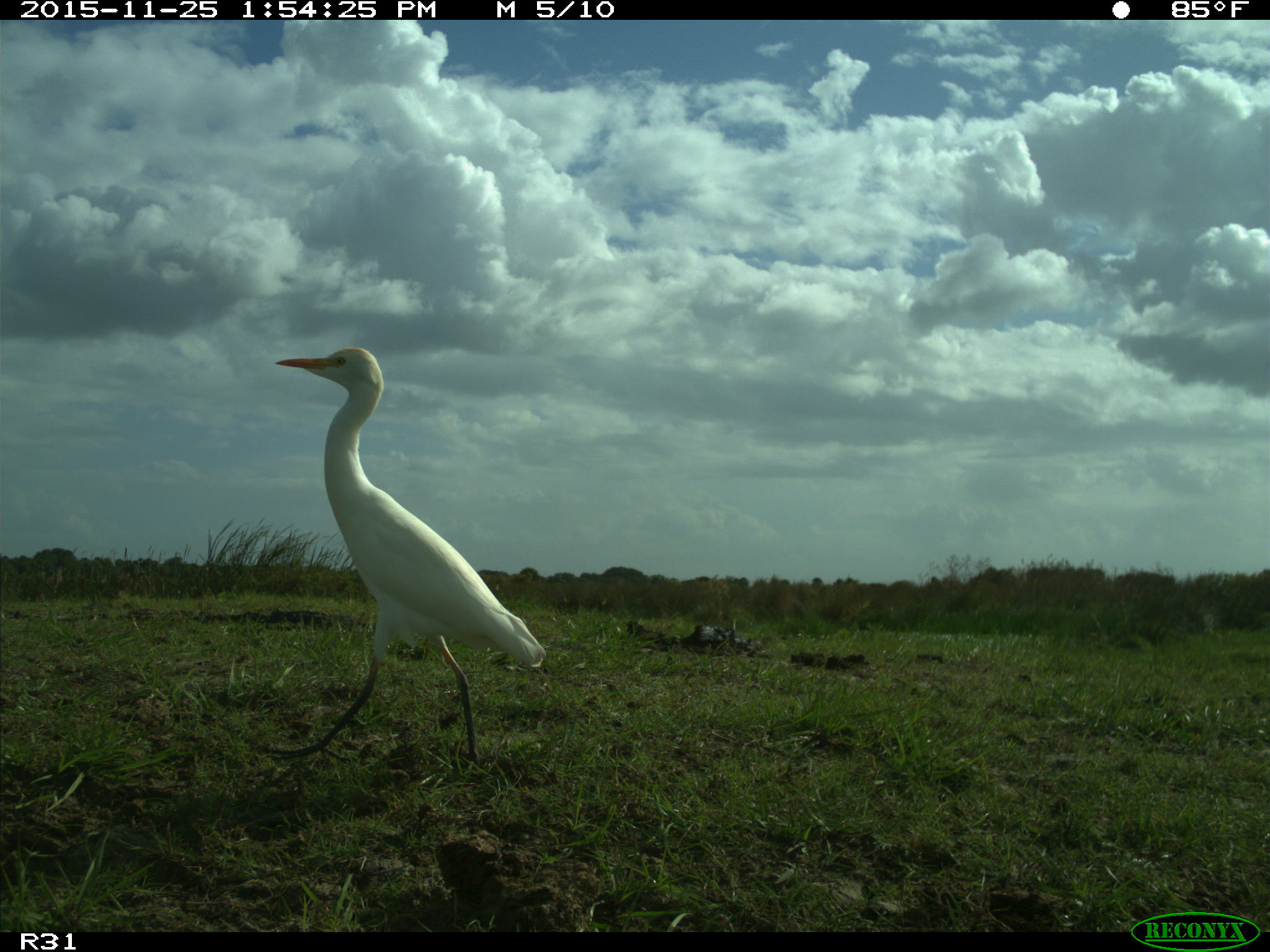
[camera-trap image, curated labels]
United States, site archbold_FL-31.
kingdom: Animalia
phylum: Chordata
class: Aves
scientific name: Aves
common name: birds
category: unidentified bird